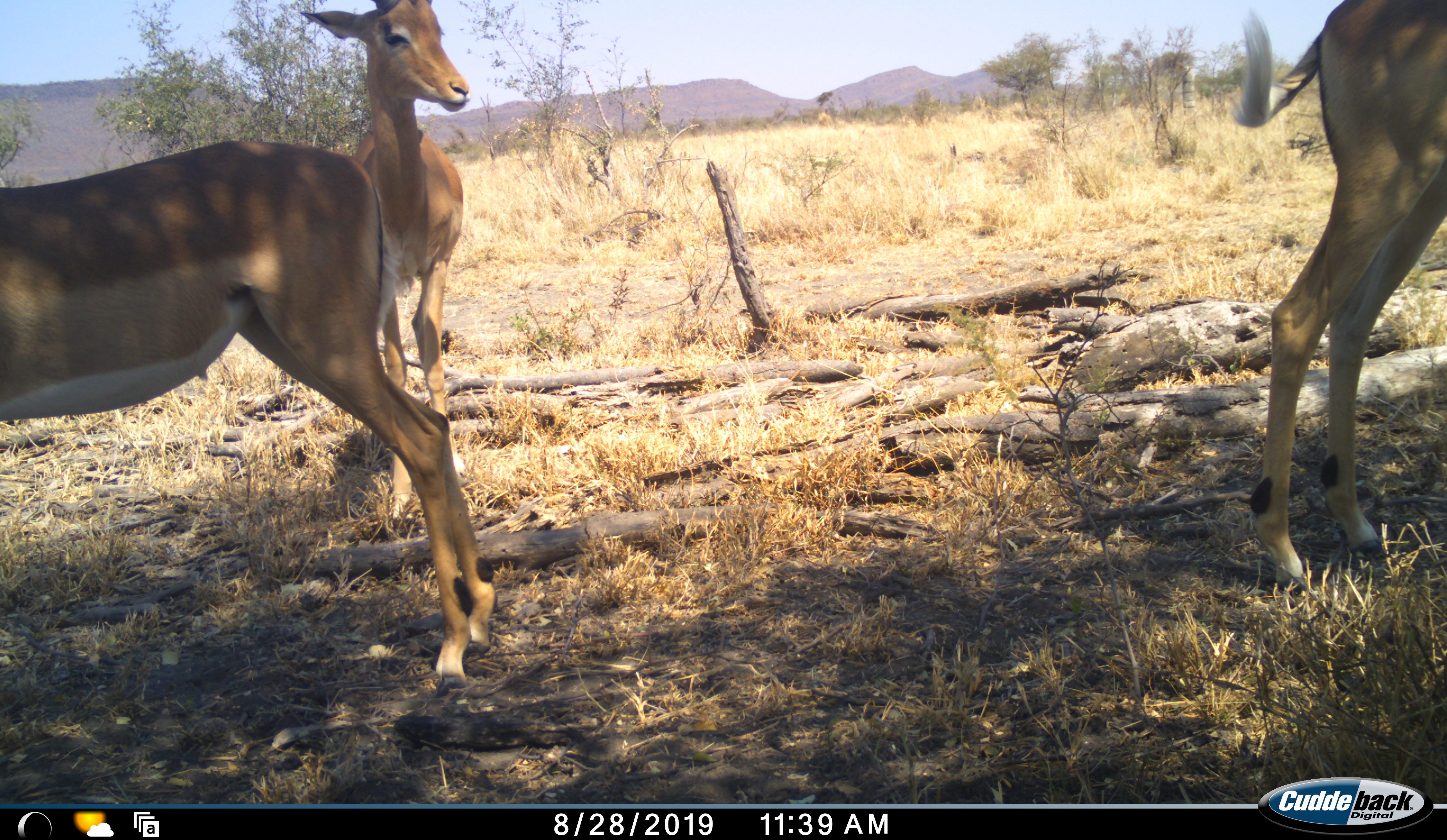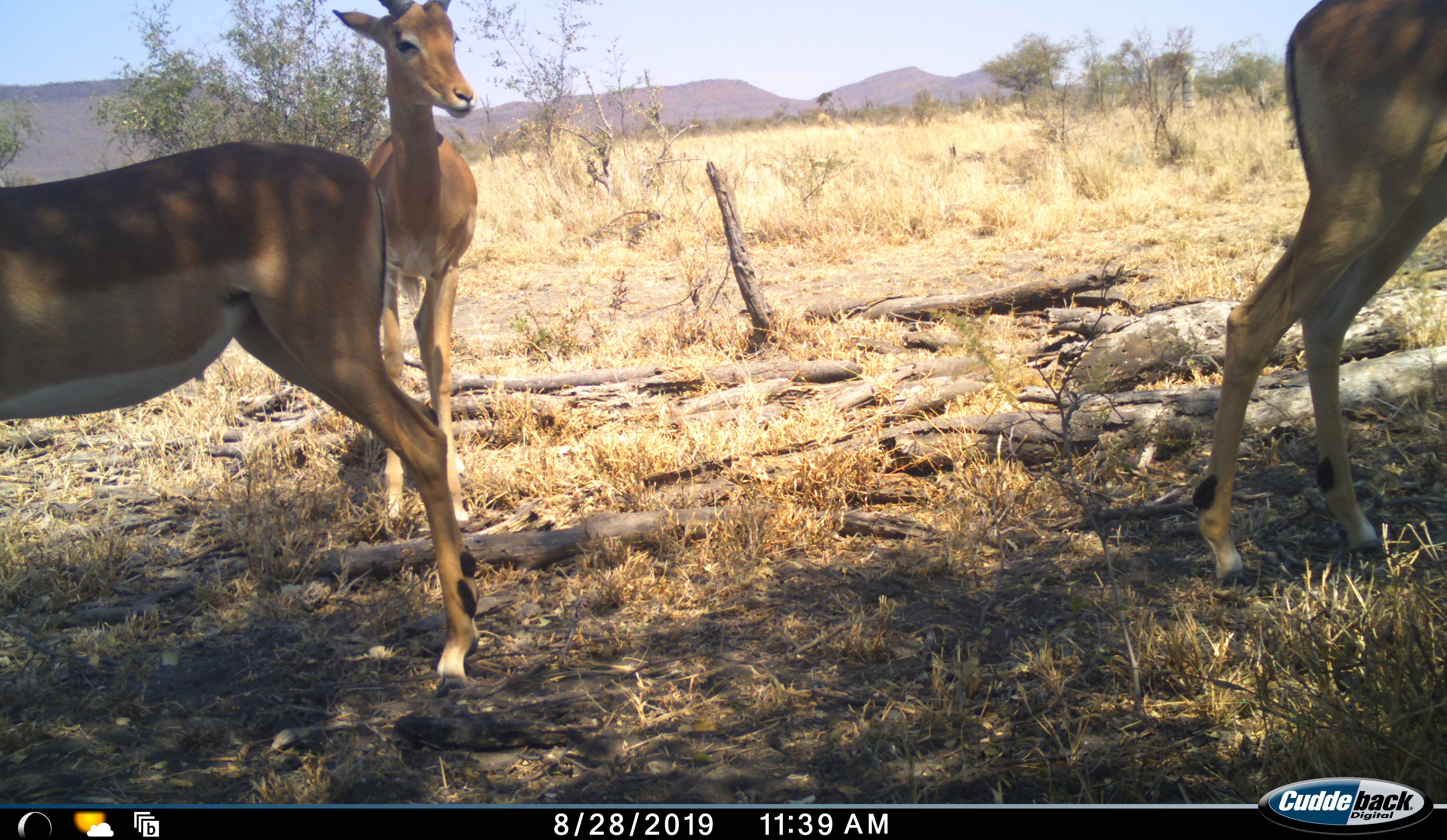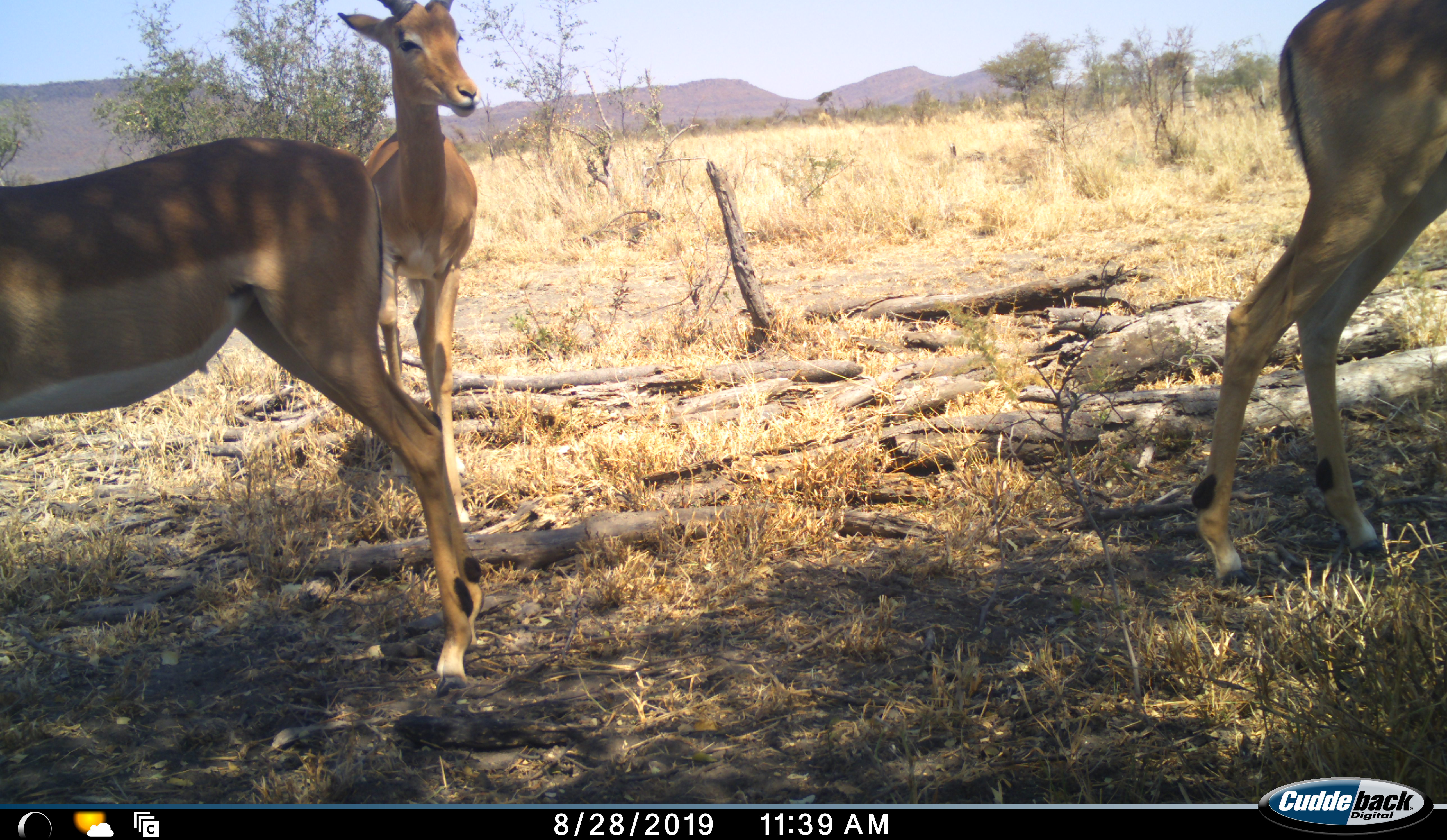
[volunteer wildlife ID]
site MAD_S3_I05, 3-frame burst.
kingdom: Animalia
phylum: Chordata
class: Mammalia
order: Artiodactyla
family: Bovidae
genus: Aepyceros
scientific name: Aepyceros melampus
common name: impala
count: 3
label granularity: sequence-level